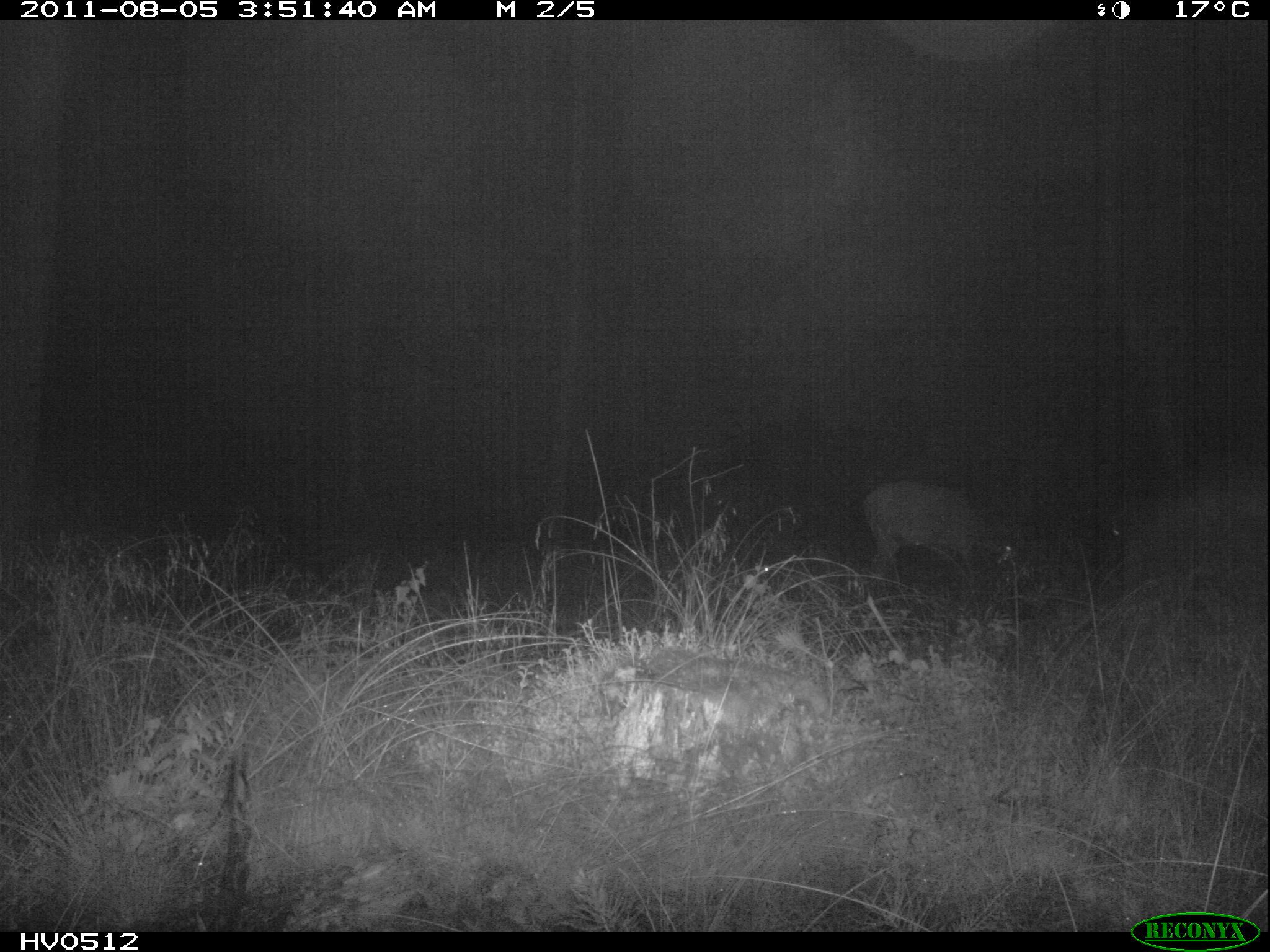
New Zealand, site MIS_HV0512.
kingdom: Animalia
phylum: Chordata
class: Mammalia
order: Artiodactyla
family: Cervidae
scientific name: Cervidae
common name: deer